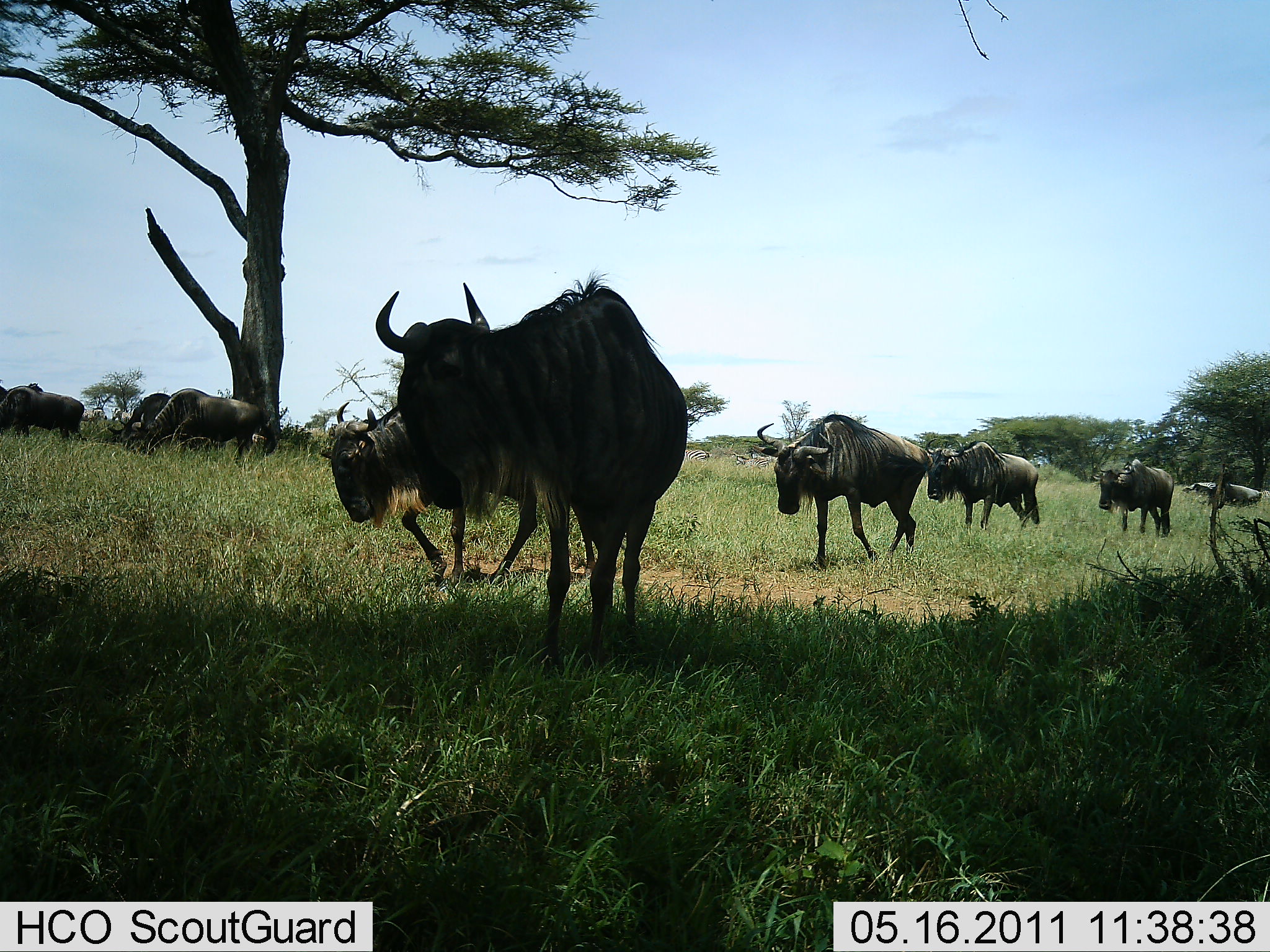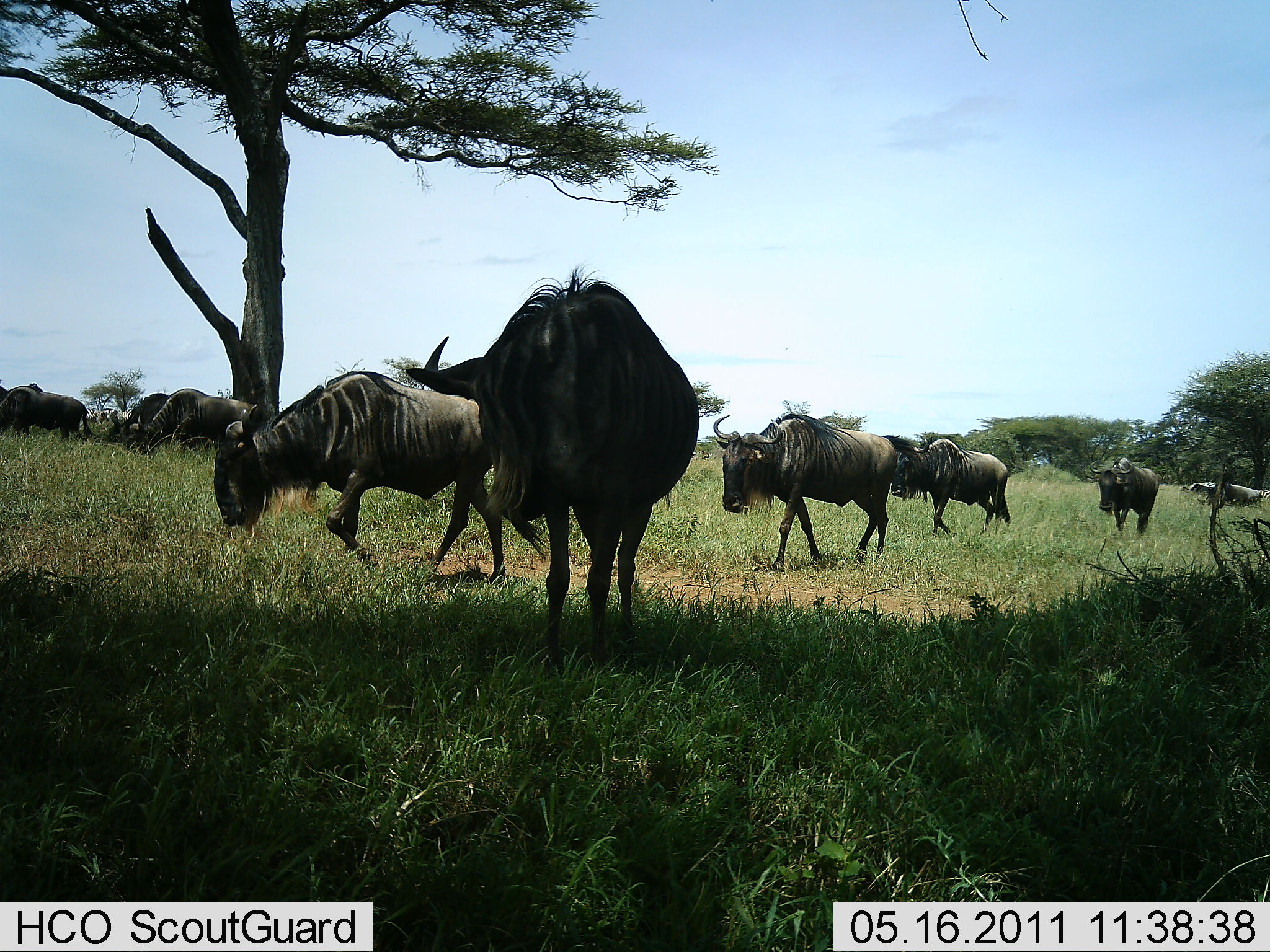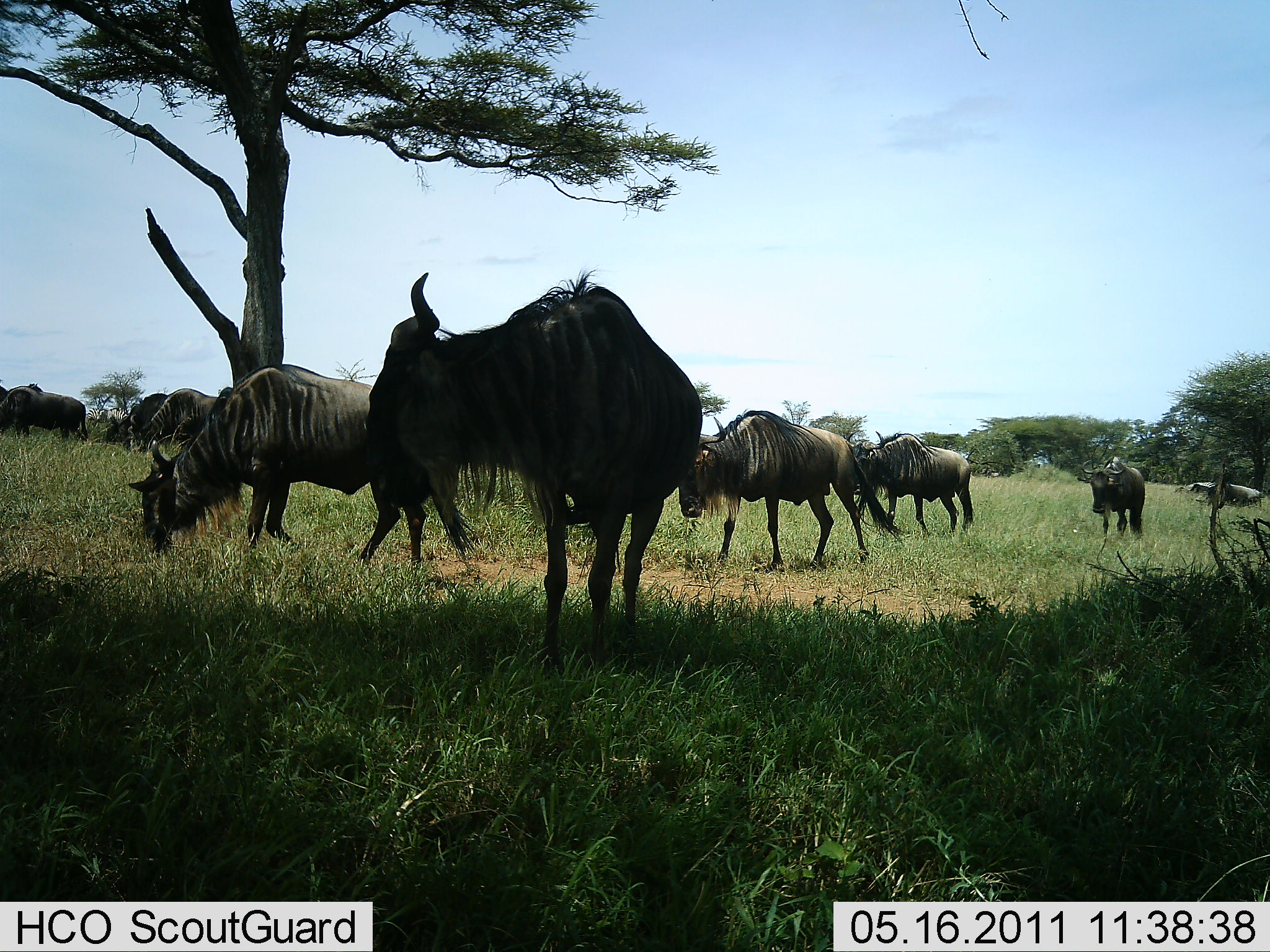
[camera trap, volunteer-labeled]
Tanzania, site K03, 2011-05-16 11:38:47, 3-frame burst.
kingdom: Animalia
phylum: Chordata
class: Mammalia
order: Artiodactyla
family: Bovidae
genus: Connochaetes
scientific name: Connochaetes taurinus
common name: blue wildebeest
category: wildebeest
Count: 9.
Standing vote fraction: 20%.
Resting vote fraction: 0%.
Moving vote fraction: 90%.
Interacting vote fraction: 0%.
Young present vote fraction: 0%.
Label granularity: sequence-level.